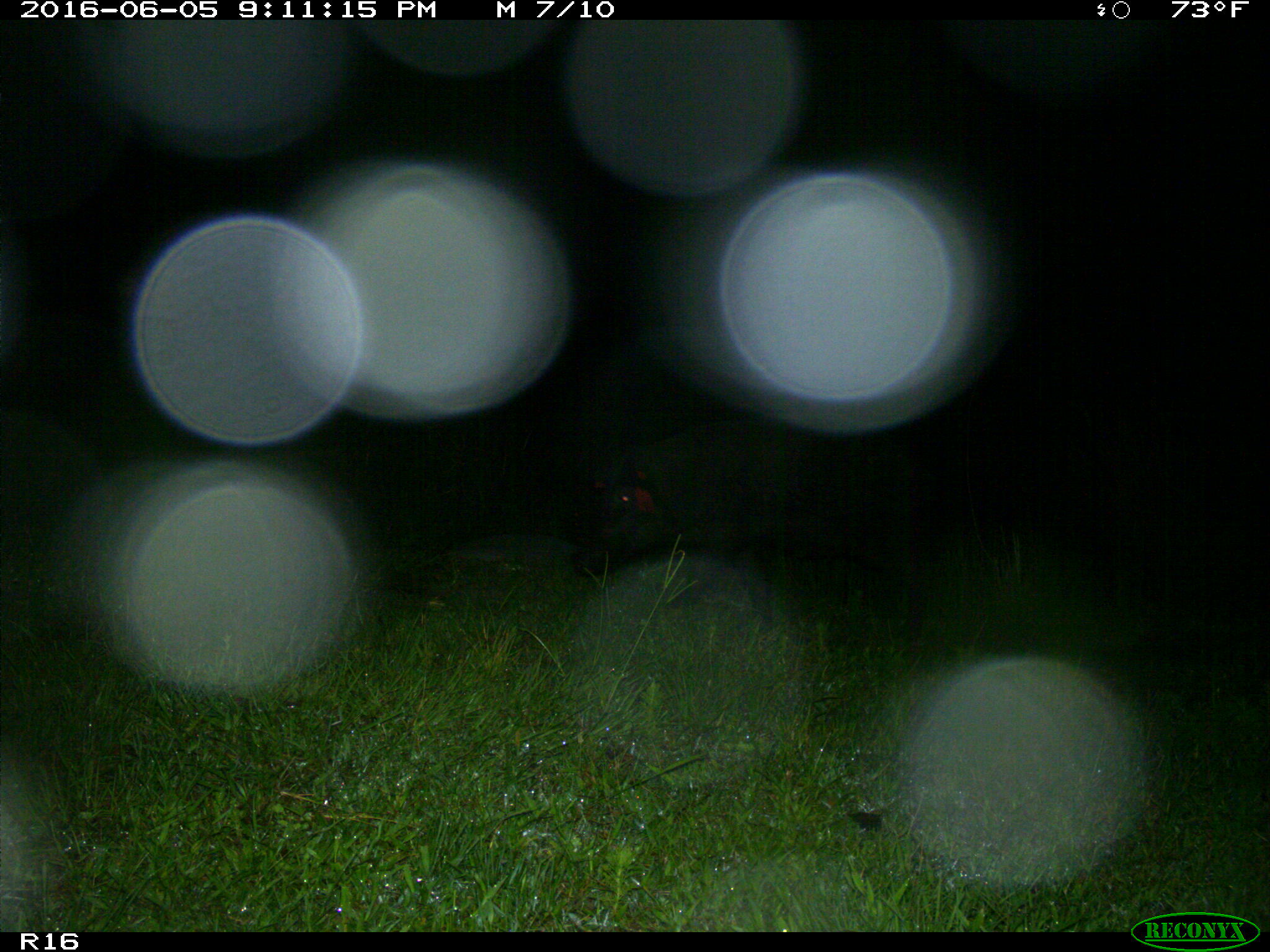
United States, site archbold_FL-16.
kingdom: Animalia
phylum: Chordata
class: Mammalia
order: Artiodactyla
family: Suidae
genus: Sus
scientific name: Sus scrofa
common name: wild boar